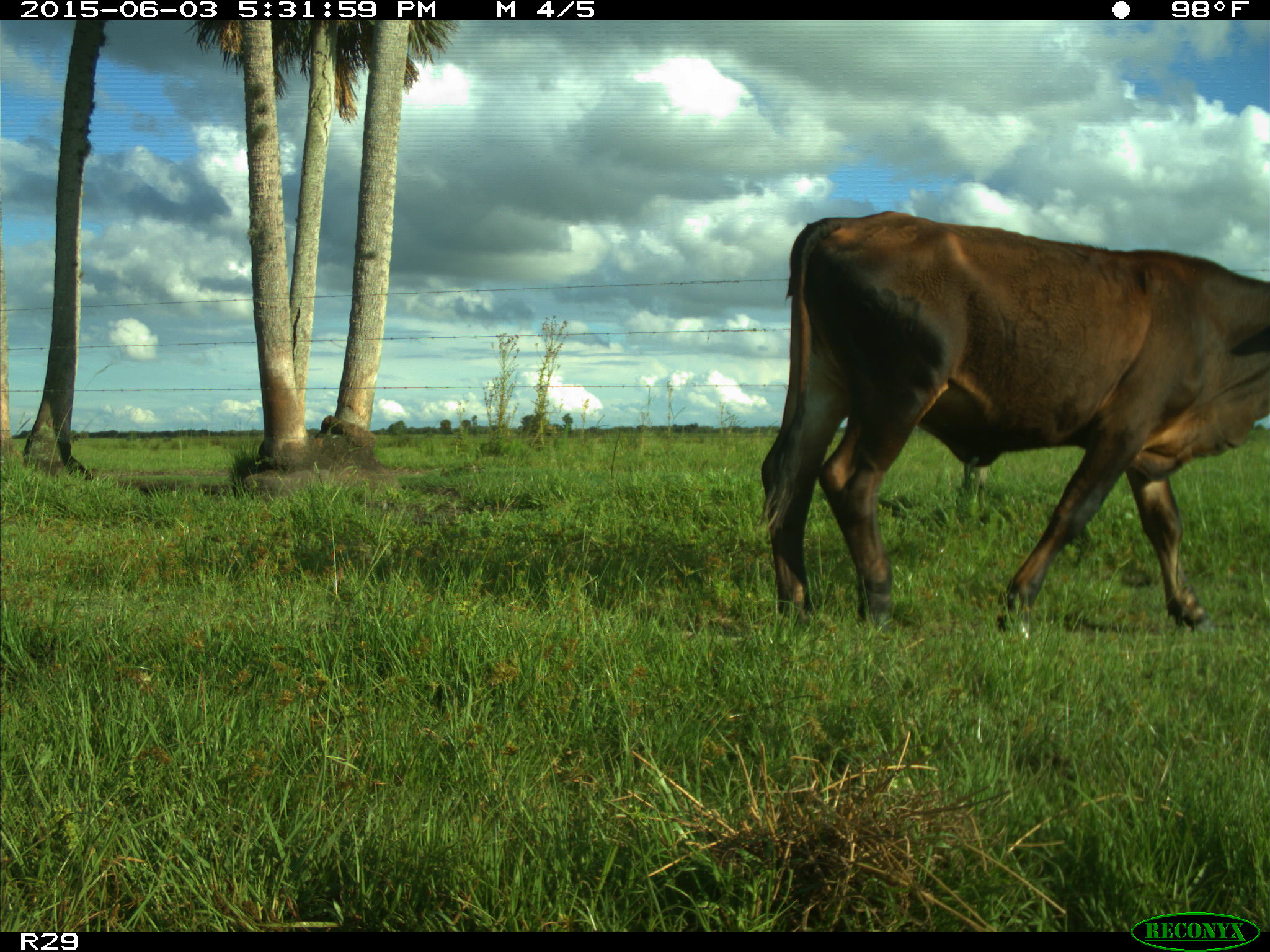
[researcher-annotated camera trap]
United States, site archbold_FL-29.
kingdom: Animalia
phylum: Chordata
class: Mammalia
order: Artiodactyla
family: Bovidae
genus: Bos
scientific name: Bos taurus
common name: domestic cow